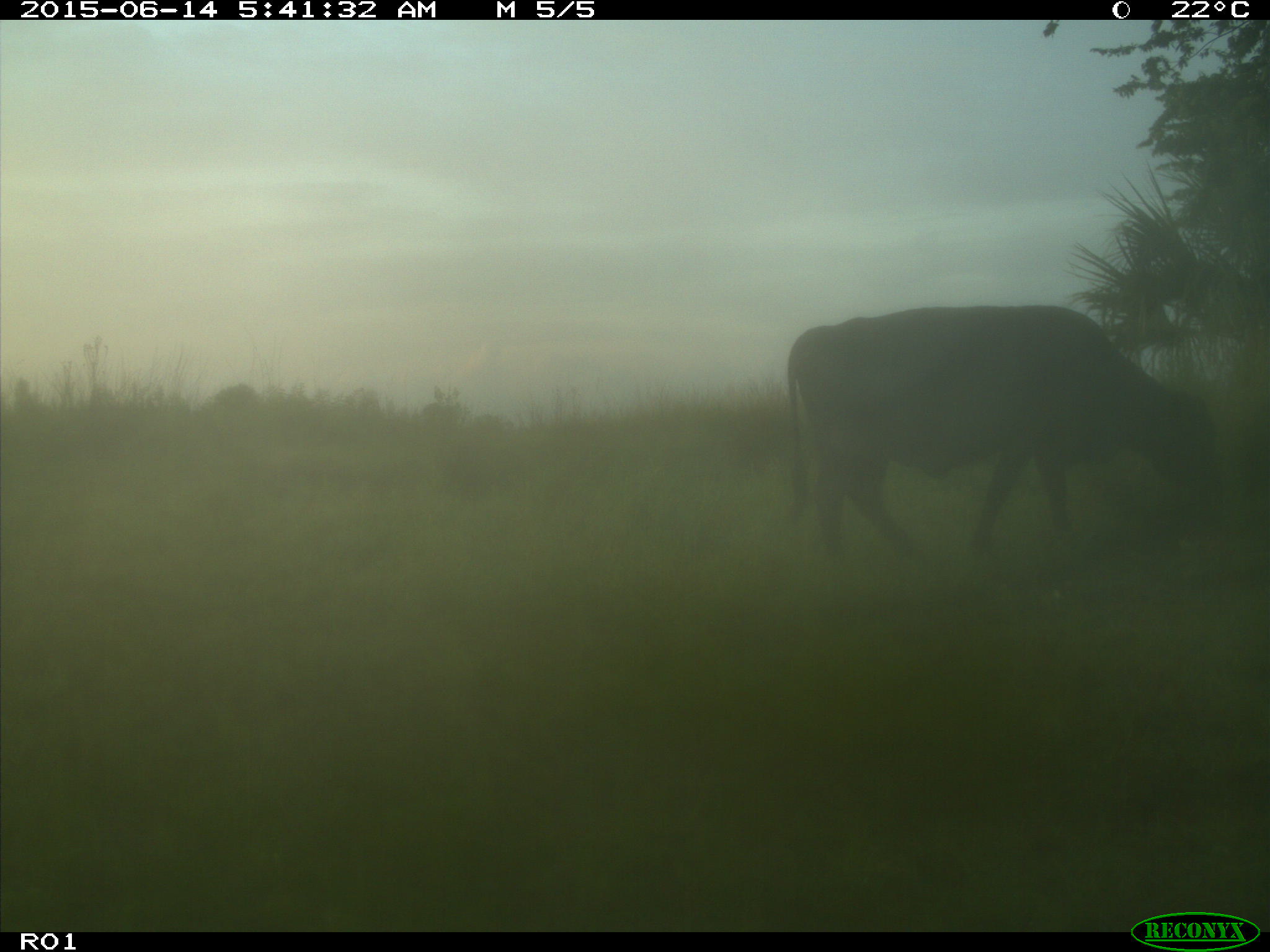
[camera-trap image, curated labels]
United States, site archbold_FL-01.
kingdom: Animalia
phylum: Chordata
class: Mammalia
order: Artiodactyla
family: Bovidae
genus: Bos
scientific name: Bos taurus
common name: domestic cow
Bos taurus (domestic cow).